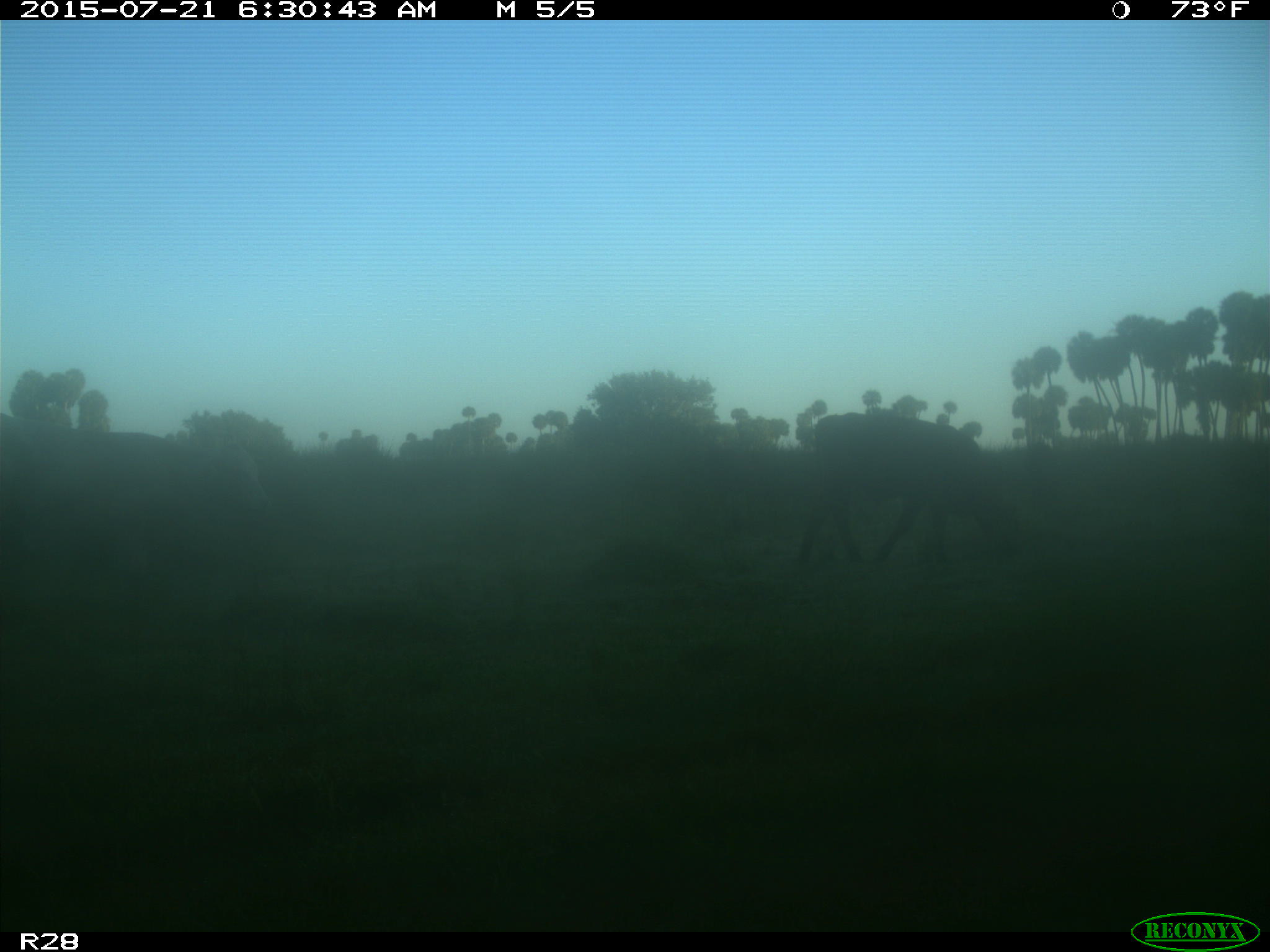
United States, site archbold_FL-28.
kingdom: Animalia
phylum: Chordata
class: Mammalia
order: Artiodactyla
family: Bovidae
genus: Bos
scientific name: Bos taurus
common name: domestic cow